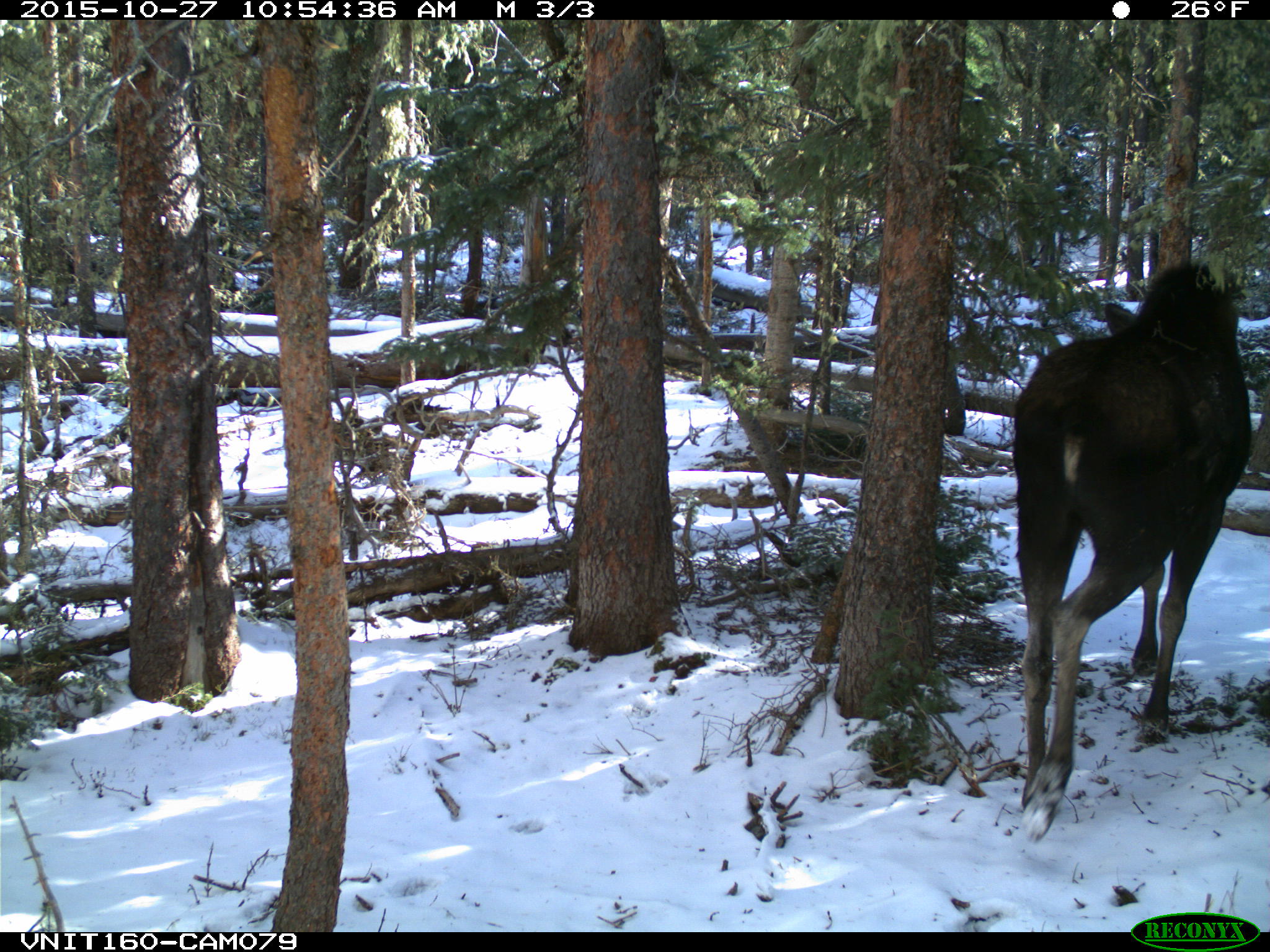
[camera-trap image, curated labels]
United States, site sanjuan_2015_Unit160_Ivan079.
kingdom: Animalia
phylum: Chordata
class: Mammalia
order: Artiodactyla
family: Cervidae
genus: Alces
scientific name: Alces alces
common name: moose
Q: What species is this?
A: Alces alces (moose).